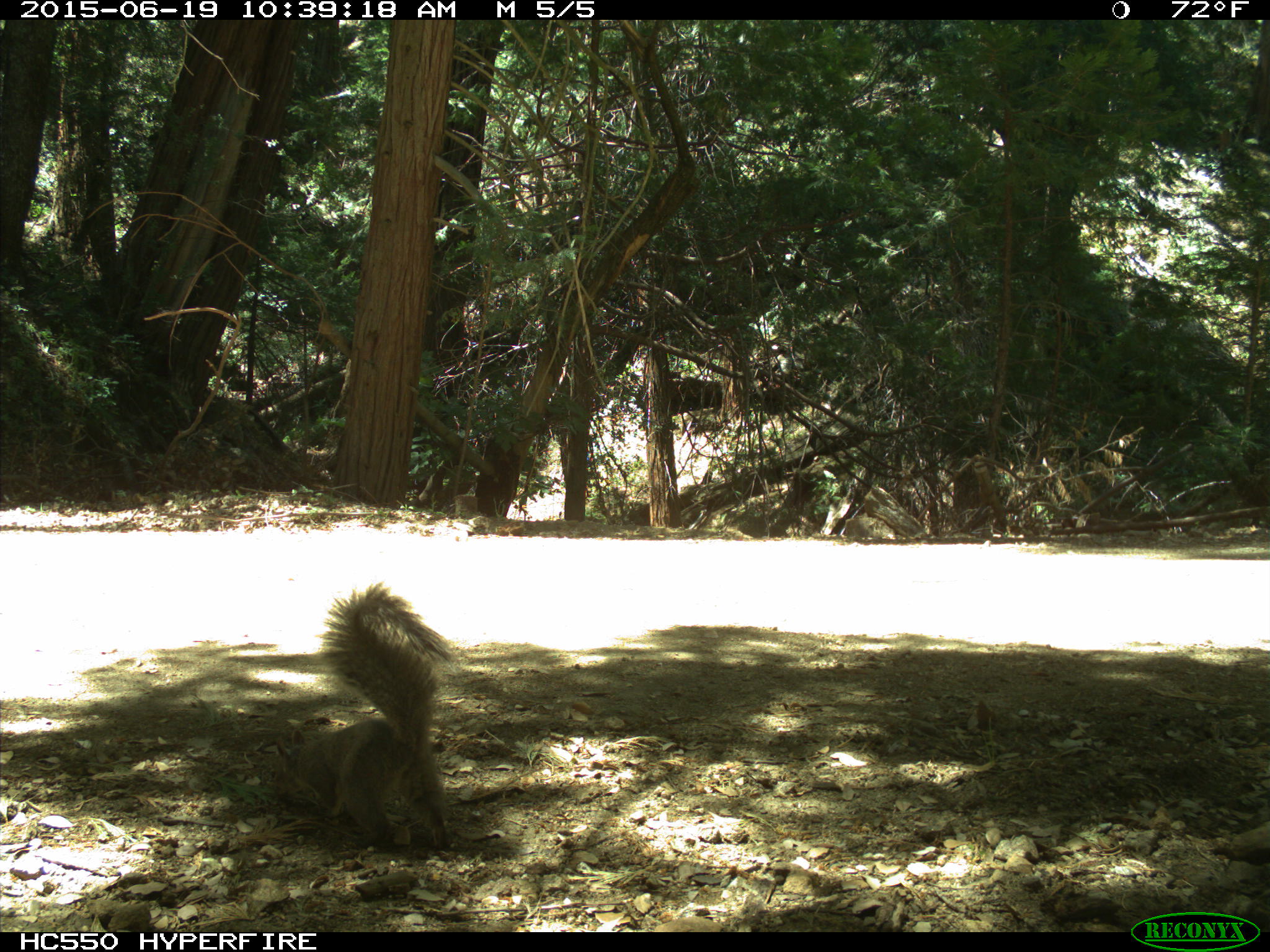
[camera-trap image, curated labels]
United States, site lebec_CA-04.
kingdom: Animalia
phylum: Chordata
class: Mammalia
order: Rodentia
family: Sciuridae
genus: Sciurus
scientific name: Sciurus carolinensis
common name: eastern gray squirrel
Sciurus carolinensis (eastern gray squirrel).